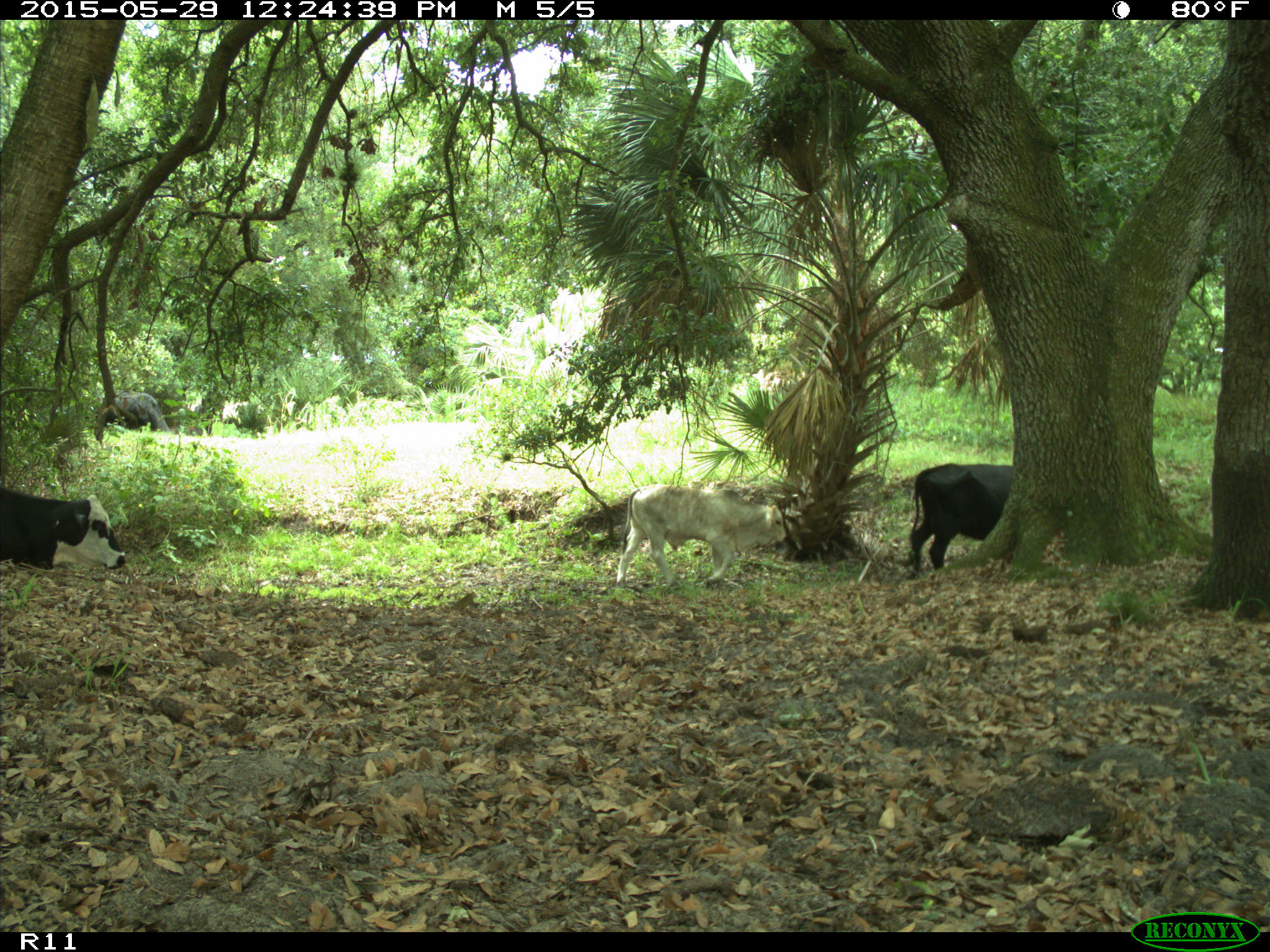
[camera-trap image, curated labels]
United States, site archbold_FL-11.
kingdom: Animalia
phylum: Chordata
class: Mammalia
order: Artiodactyla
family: Bovidae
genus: Bos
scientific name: Bos taurus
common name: domestic cow